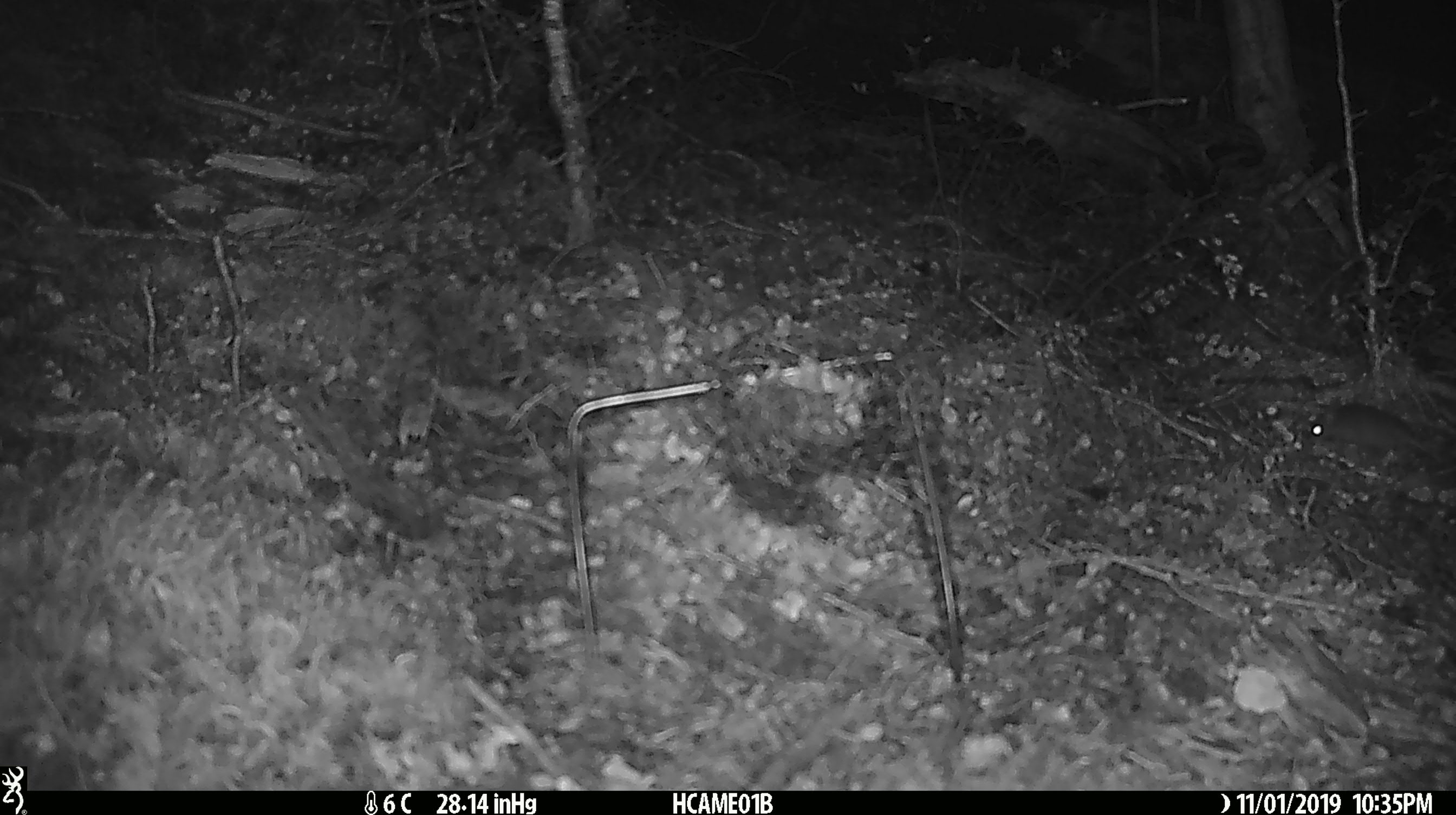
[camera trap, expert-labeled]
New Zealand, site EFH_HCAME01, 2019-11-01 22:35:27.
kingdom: Animalia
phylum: Chordata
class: Mammalia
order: Rodentia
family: Muridae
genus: Mus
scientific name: Mus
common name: mouse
Mouse (Mus).